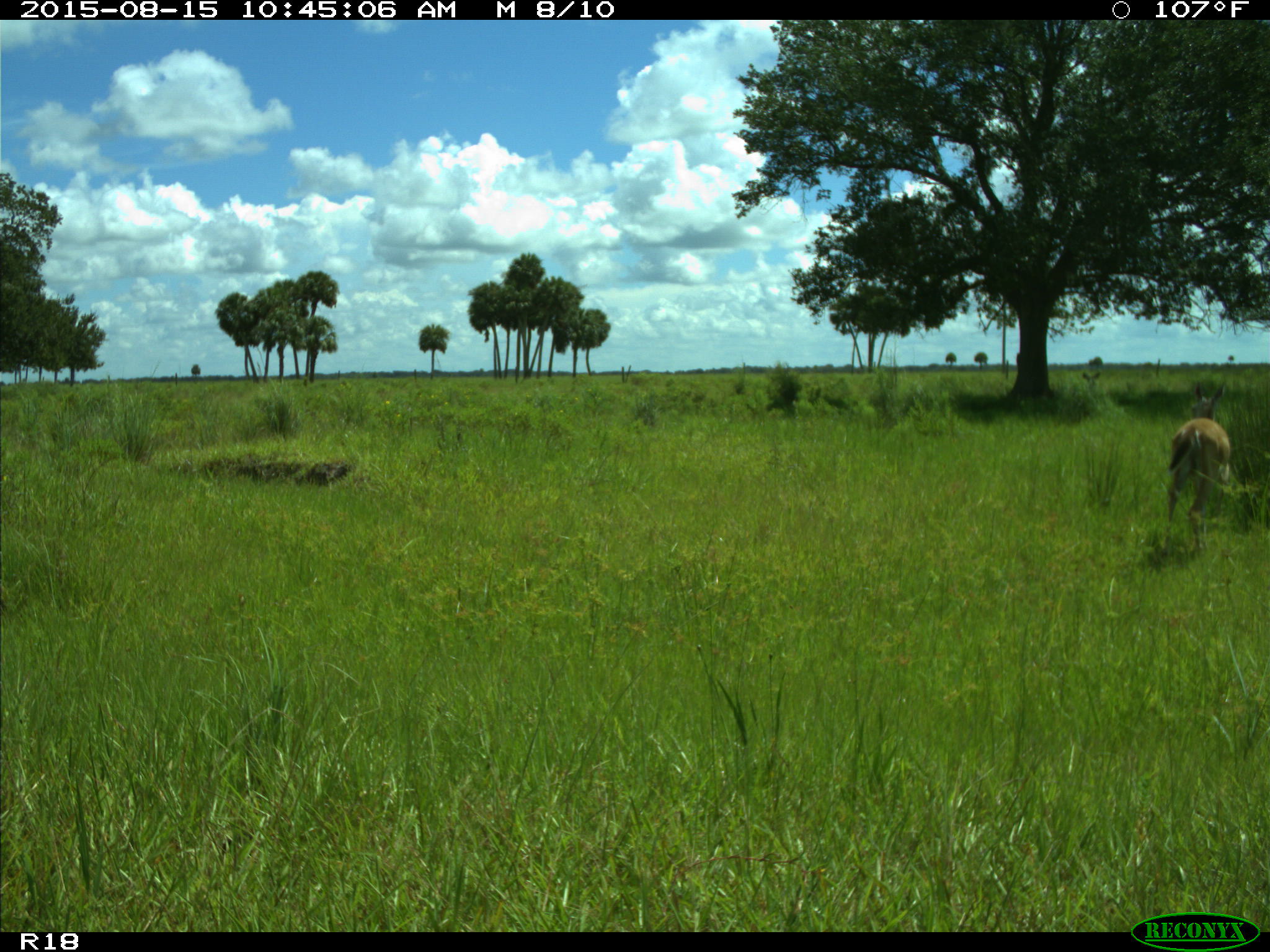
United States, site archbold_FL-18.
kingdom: Animalia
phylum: Chordata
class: Mammalia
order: Artiodactyla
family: Cervidae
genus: Odocoileus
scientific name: Odocoileus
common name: deer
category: unidentified deer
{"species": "unidentified deer (deer) (Odocoileus)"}